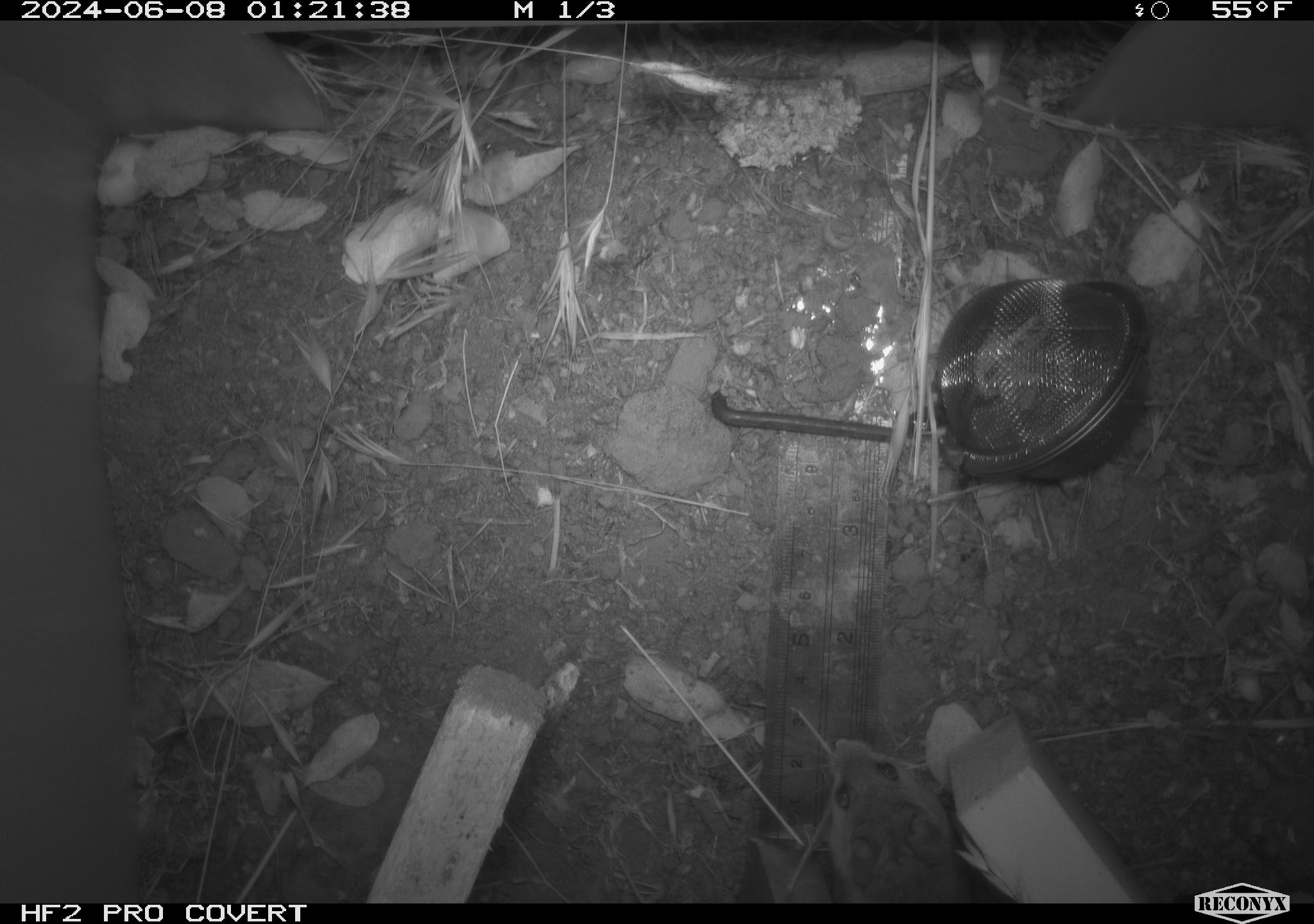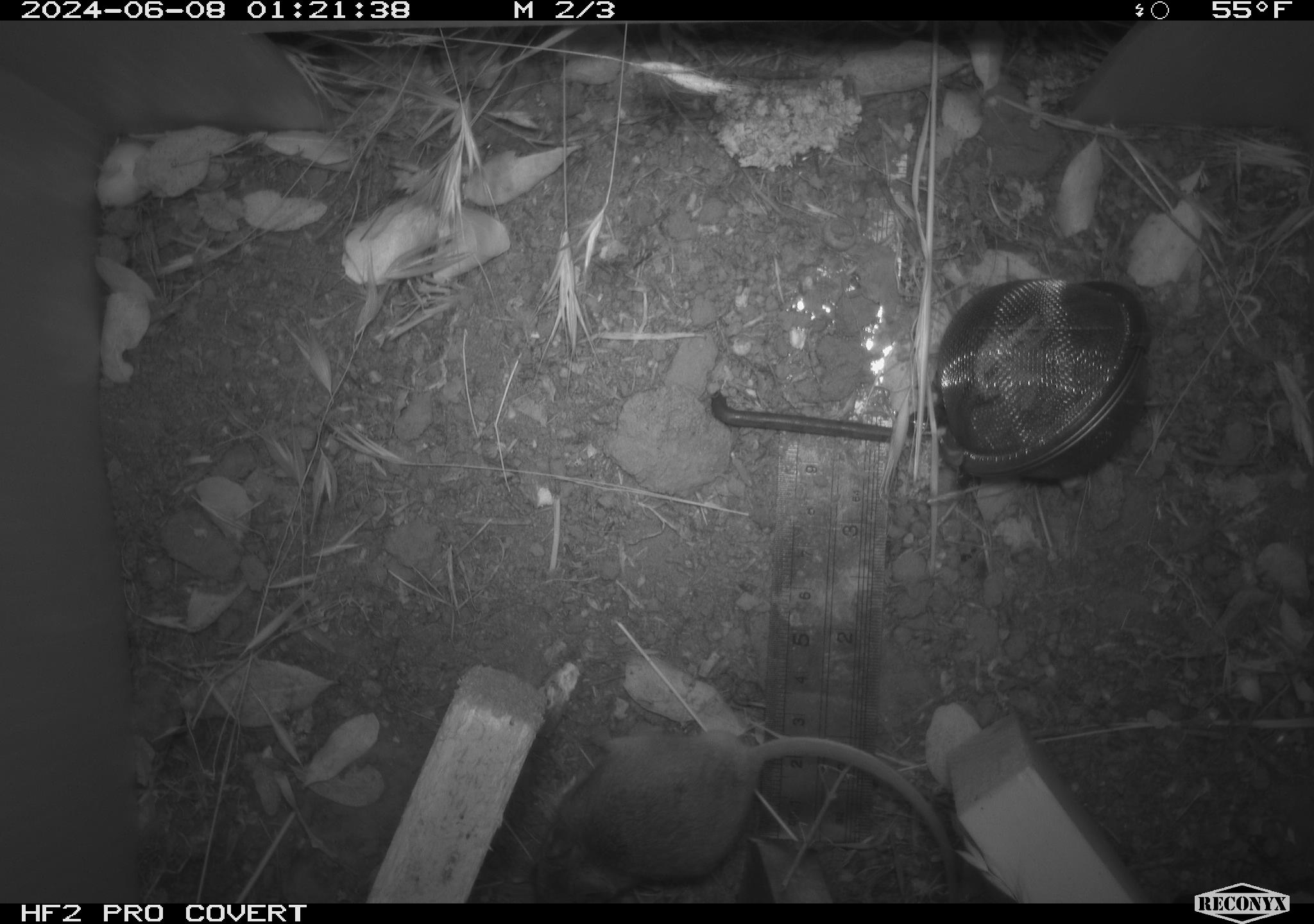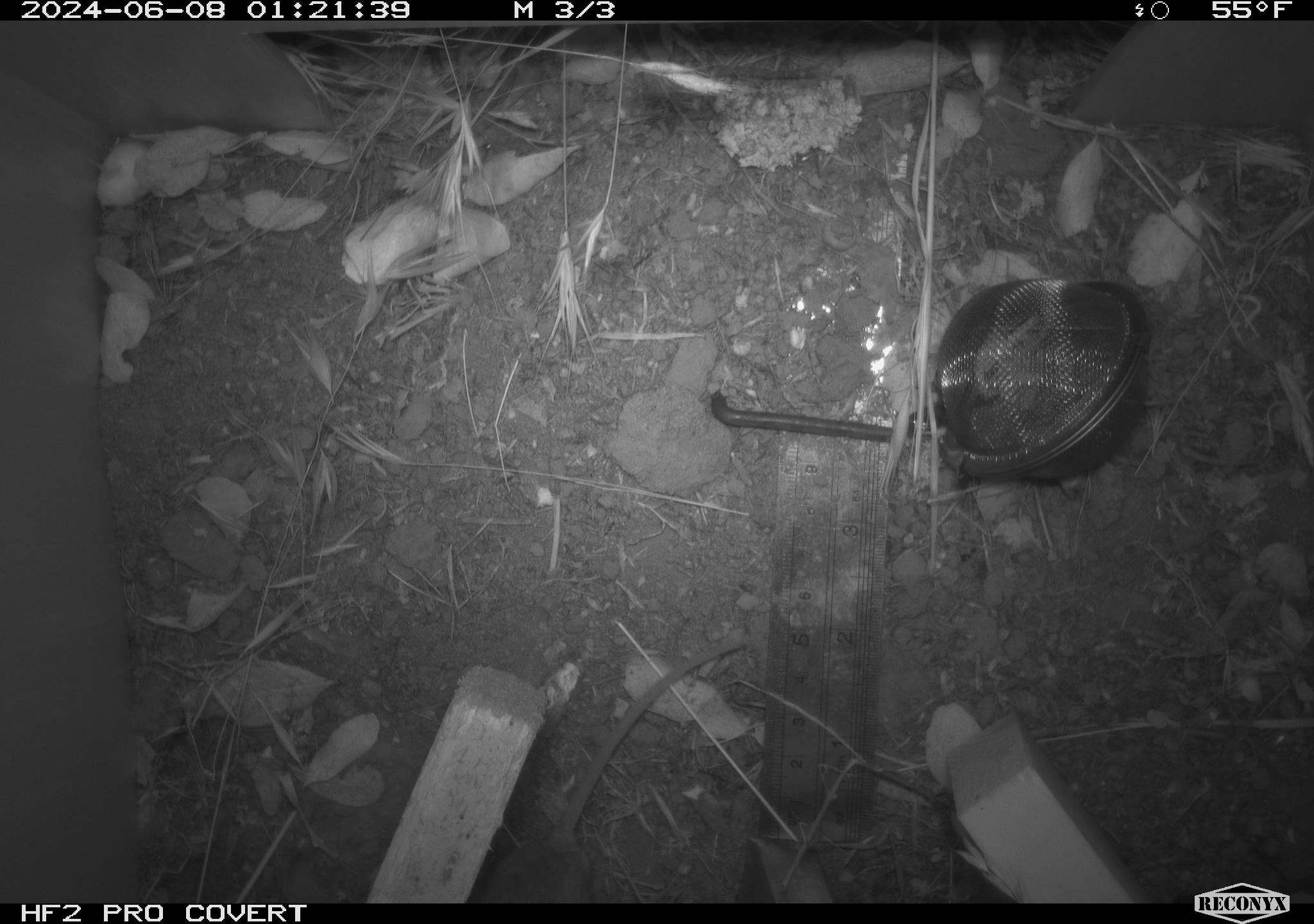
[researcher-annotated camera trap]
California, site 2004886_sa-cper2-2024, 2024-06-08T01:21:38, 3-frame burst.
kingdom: Animalia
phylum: Chordata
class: Mammalia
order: Rodentia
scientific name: Rodentia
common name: rodent